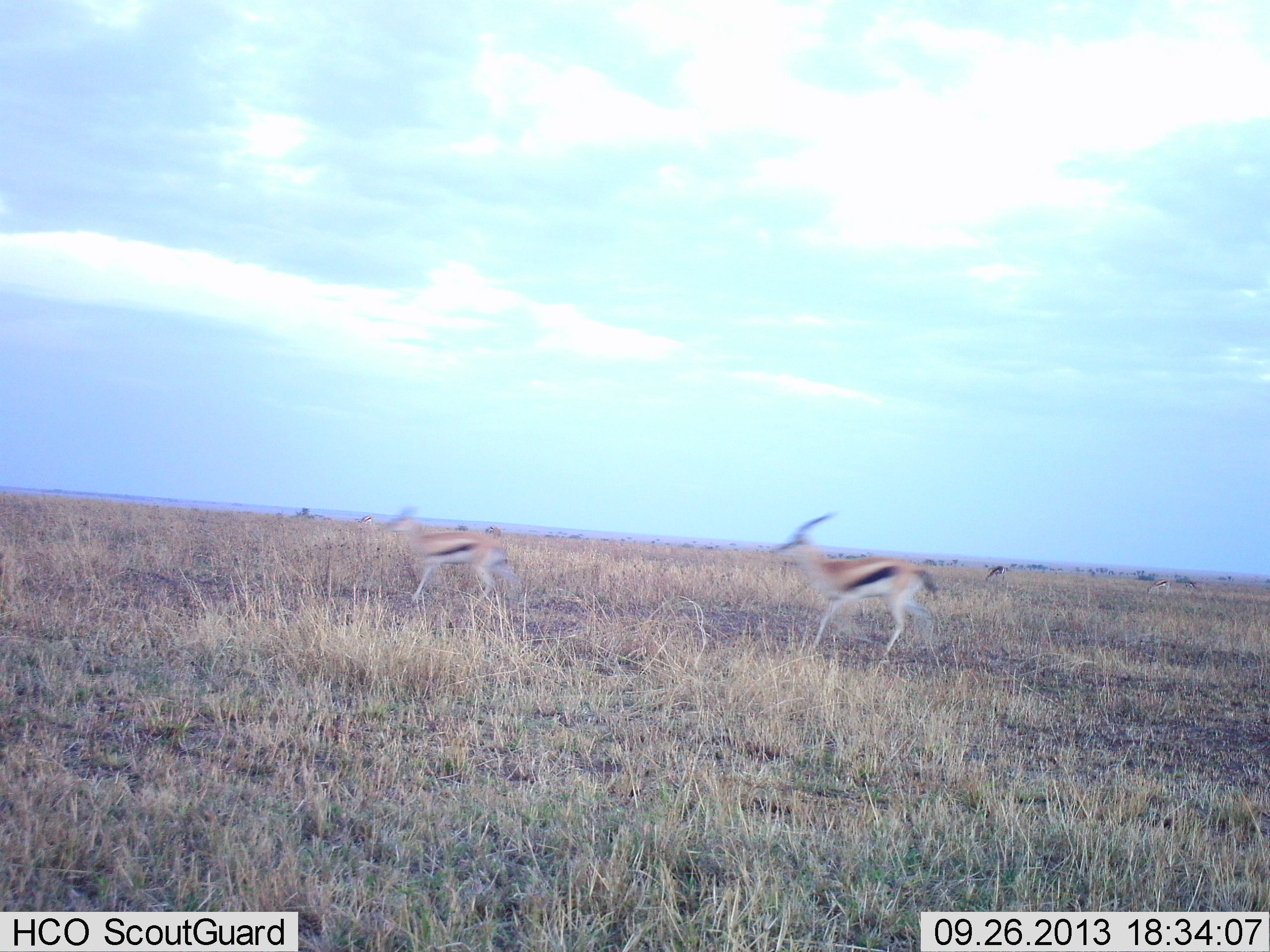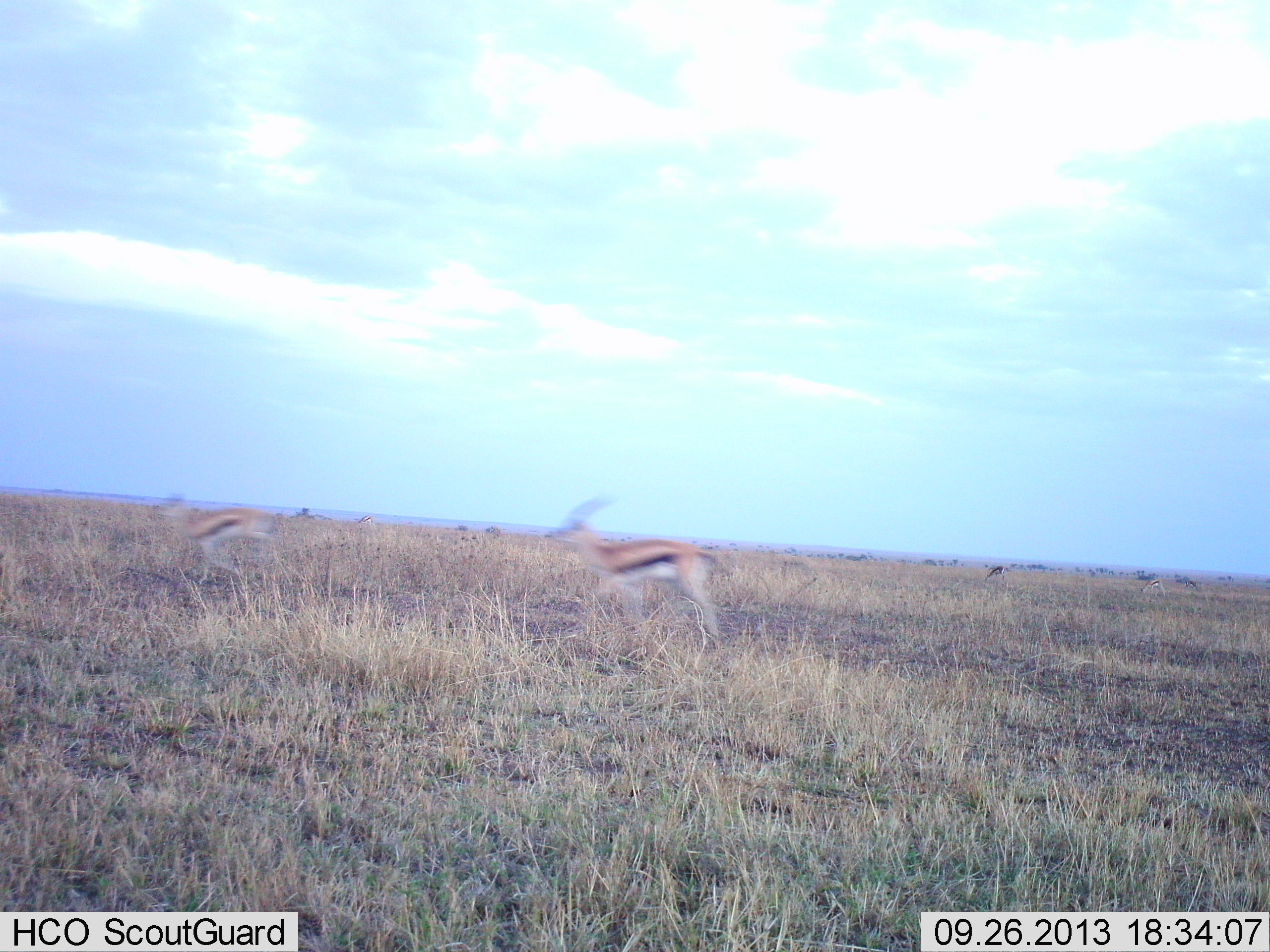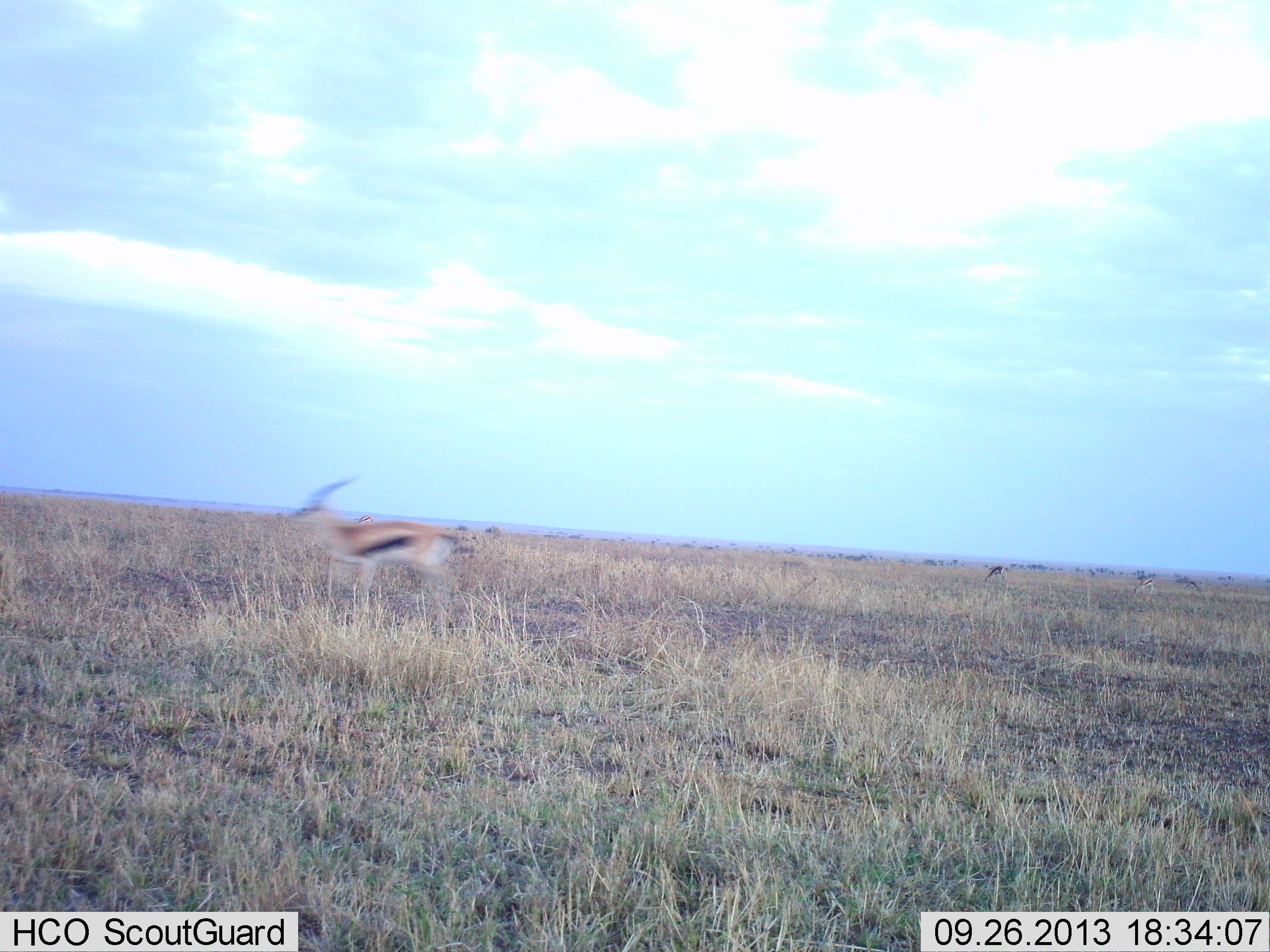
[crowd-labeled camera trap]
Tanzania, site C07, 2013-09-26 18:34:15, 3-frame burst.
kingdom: Animalia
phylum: Chordata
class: Mammalia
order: Artiodactyla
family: Bovidae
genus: Eudorcas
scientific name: Eudorcas thomsonii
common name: thomson's gazelle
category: gazellethomsons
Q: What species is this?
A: Gazellethomsons (thomson's gazelle) (Eudorcas thomsonii).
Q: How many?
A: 2.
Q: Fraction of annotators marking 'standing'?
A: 8%.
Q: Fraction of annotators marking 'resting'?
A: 0%.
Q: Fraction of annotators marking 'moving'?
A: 96%.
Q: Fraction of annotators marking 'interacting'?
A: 4%.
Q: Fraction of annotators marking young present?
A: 0%.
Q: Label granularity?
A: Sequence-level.